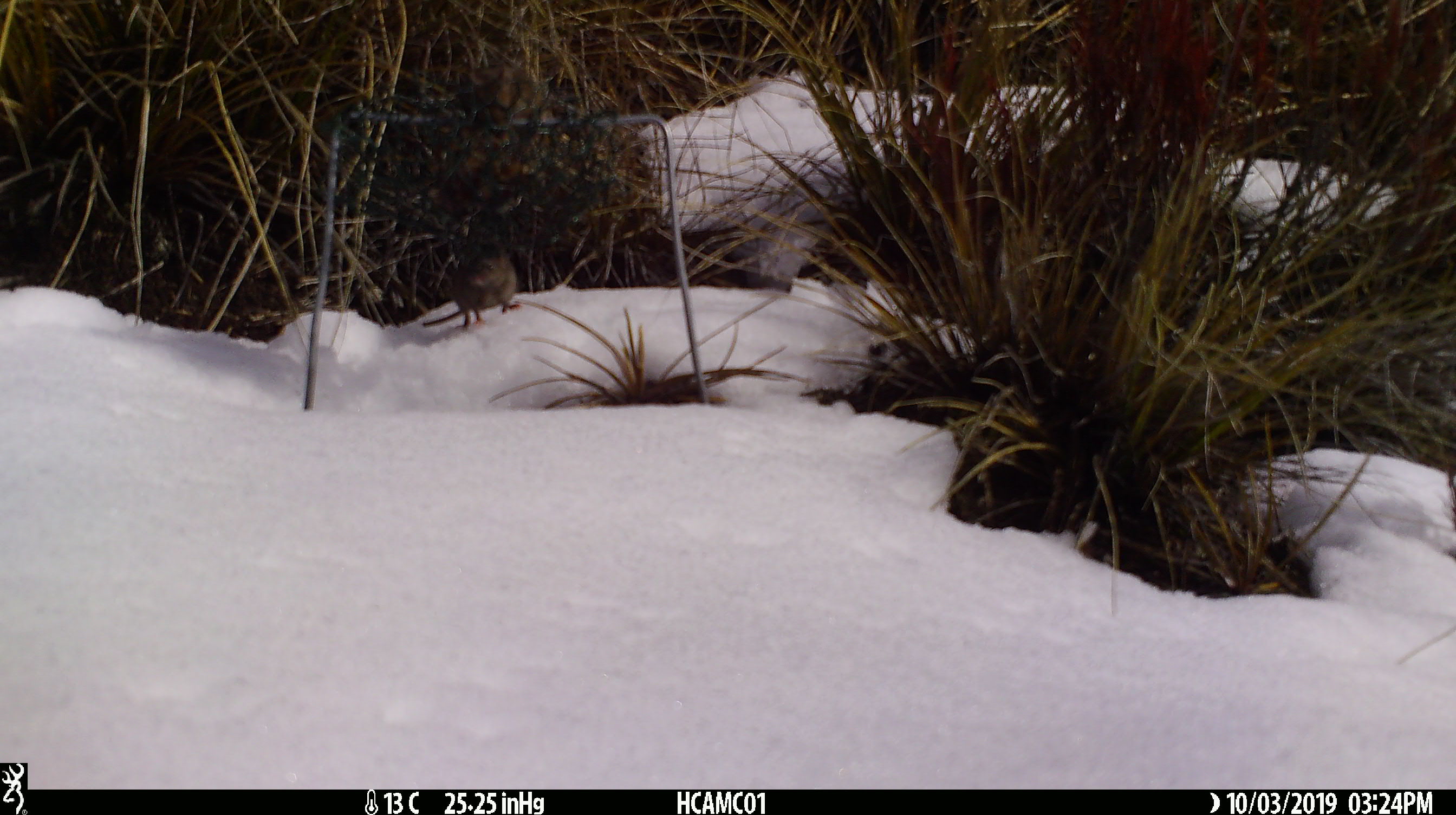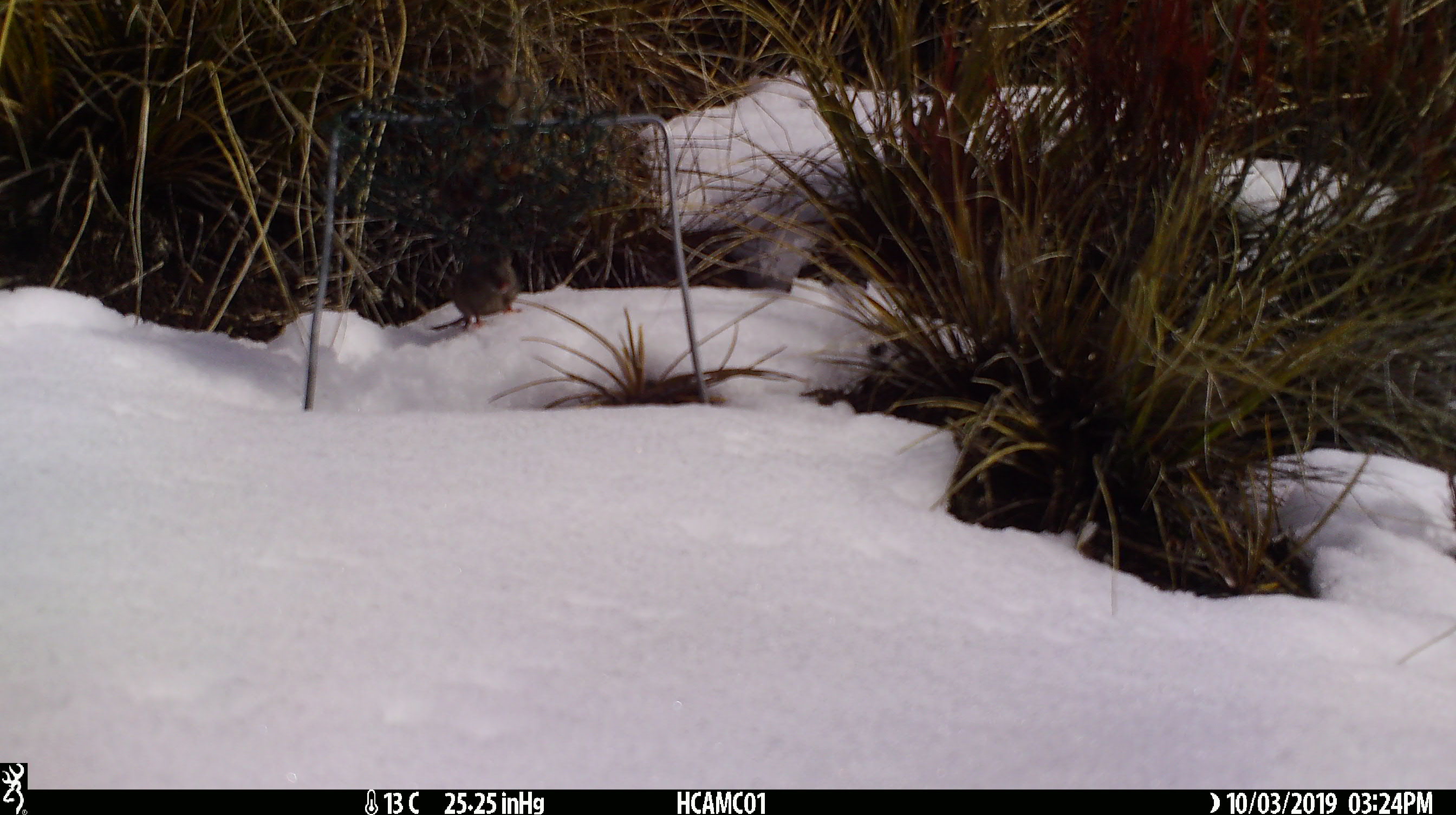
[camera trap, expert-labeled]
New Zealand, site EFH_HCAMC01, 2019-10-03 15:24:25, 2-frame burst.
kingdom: Animalia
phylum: Chordata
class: Mammalia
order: Rodentia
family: Muridae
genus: Mus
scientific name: Mus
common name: mouse